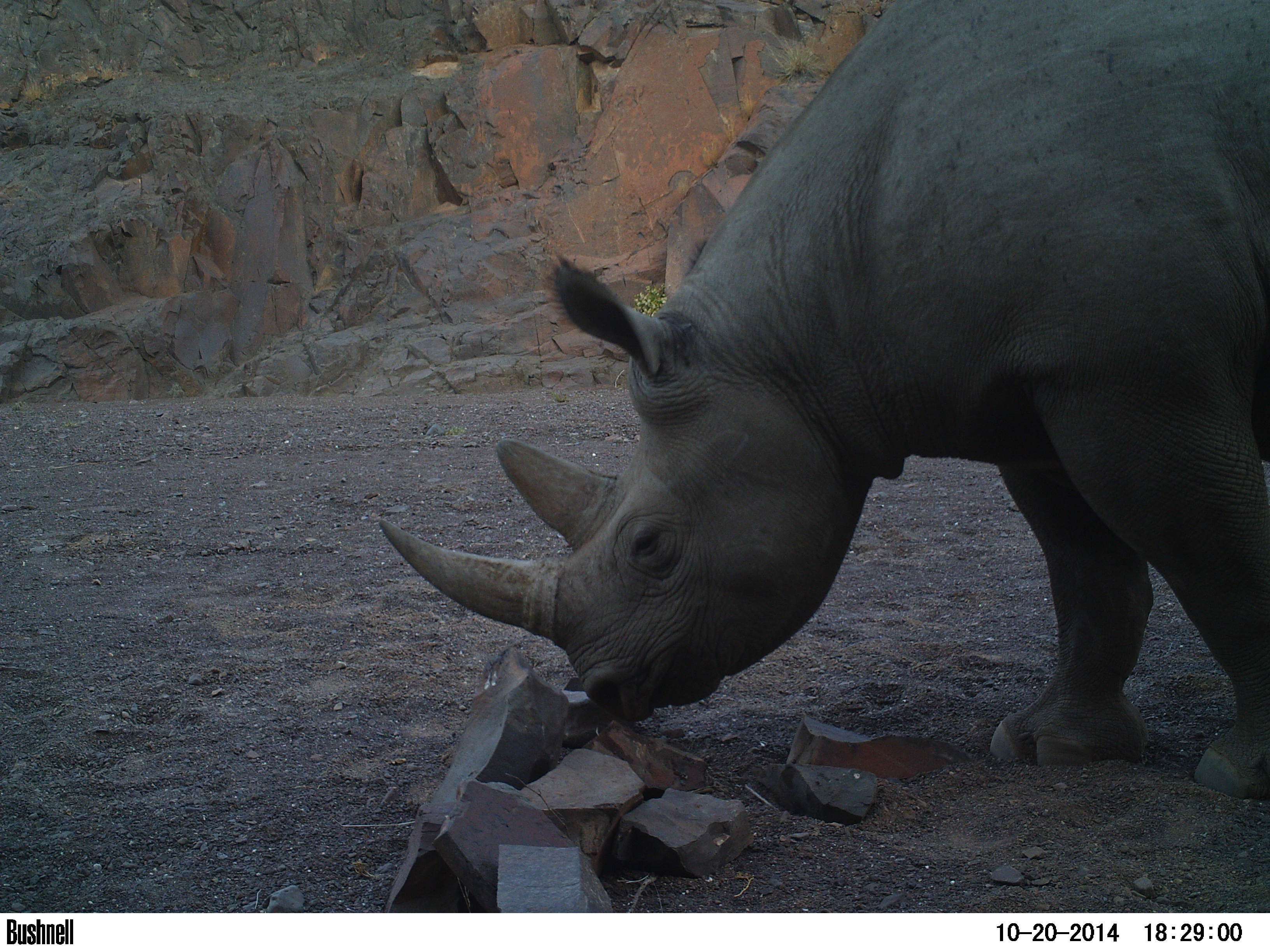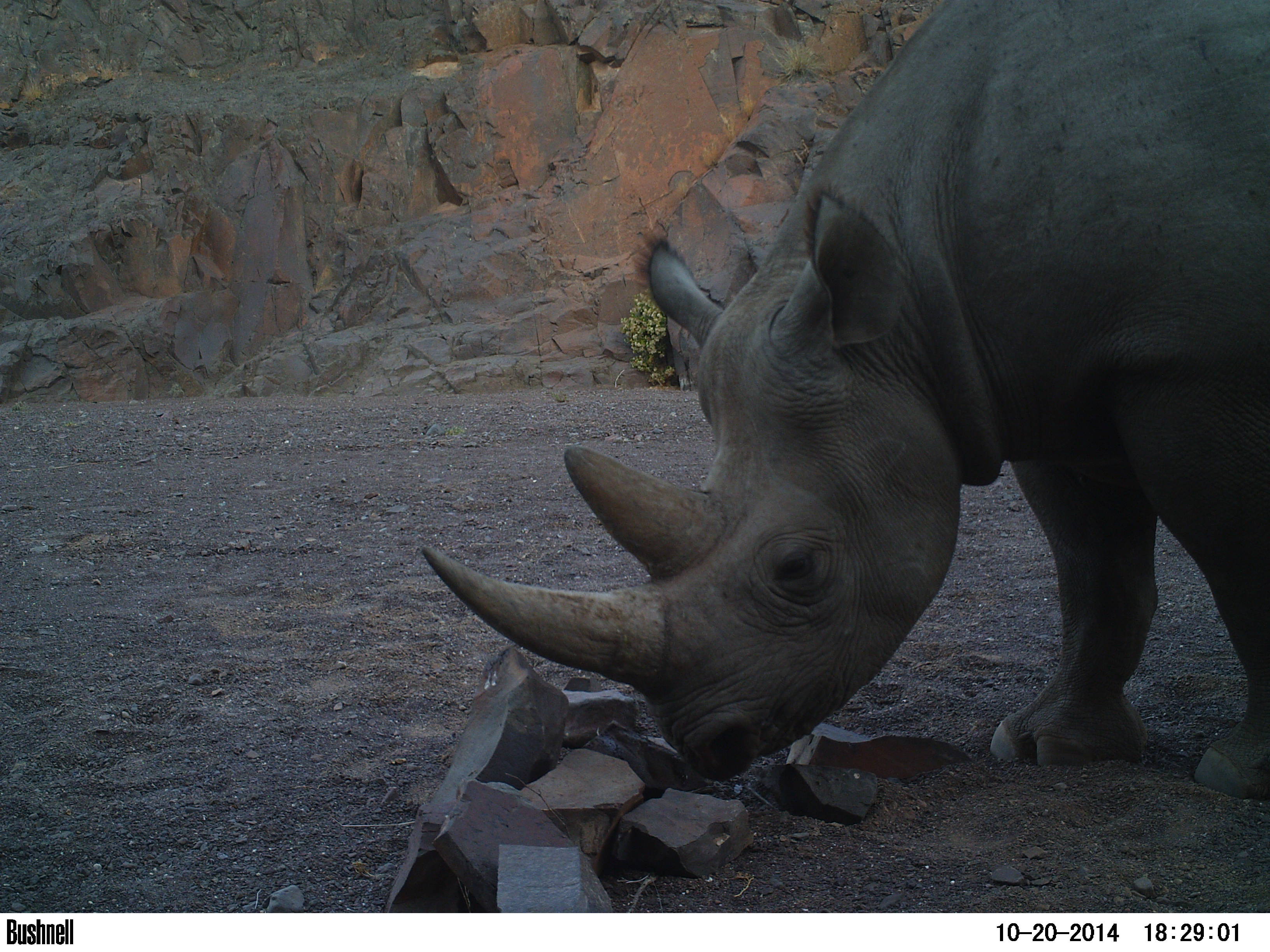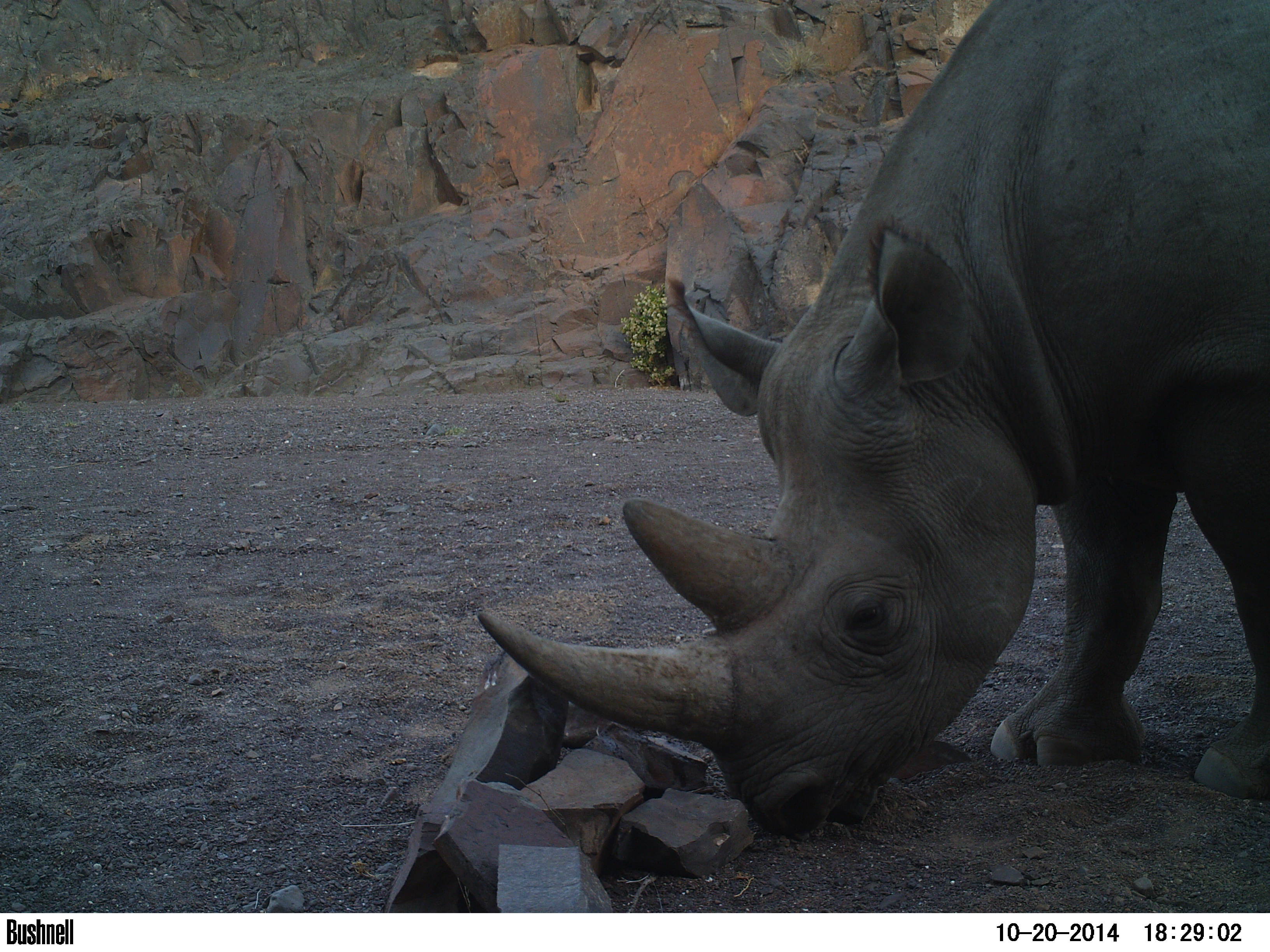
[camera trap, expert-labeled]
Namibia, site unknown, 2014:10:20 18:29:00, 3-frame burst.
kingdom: Animalia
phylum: Chordata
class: Mammalia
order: Perissodactyla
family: Rhinocerotidae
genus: Diceros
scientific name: Diceros bicornis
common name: black rhinoceros